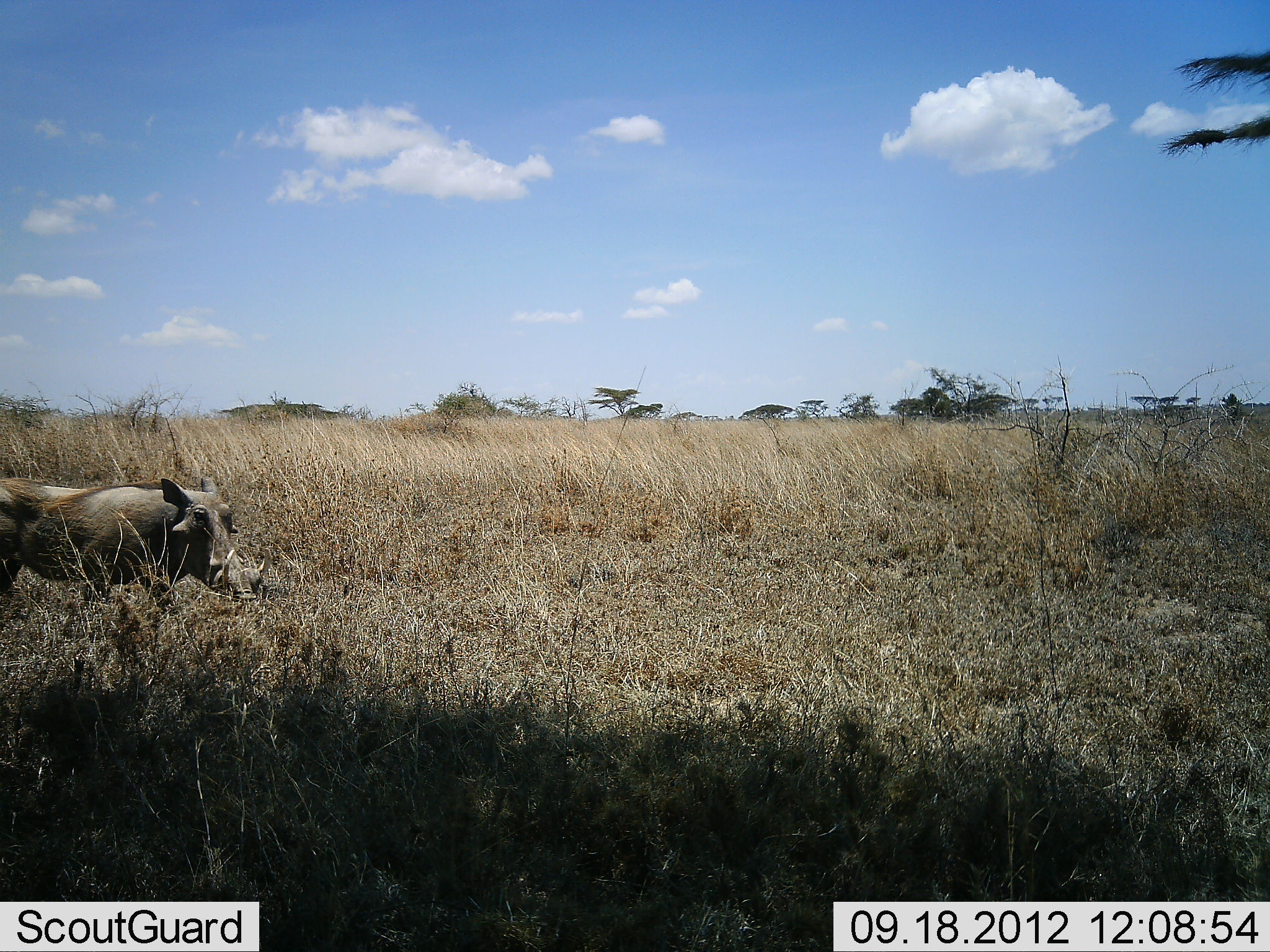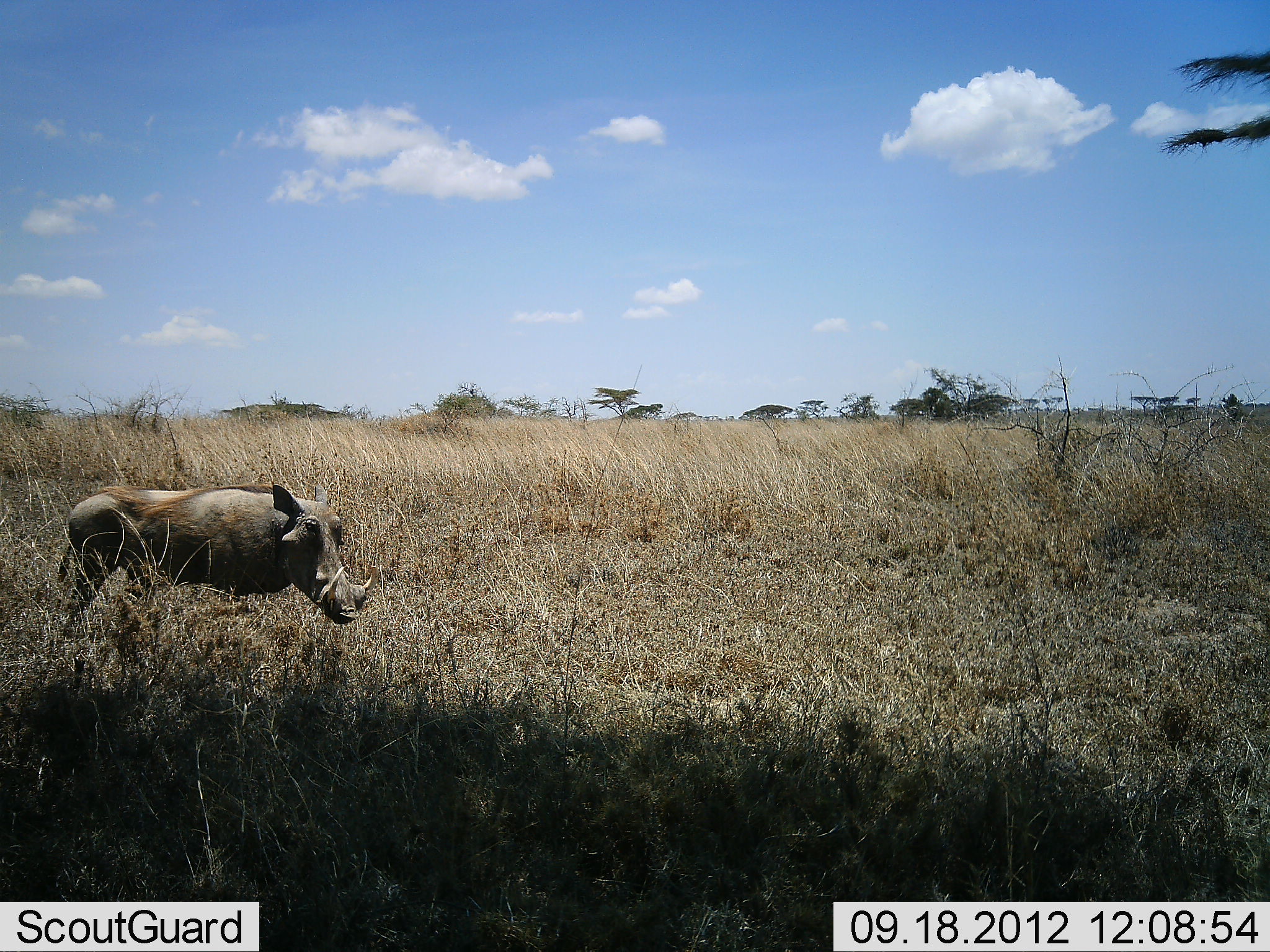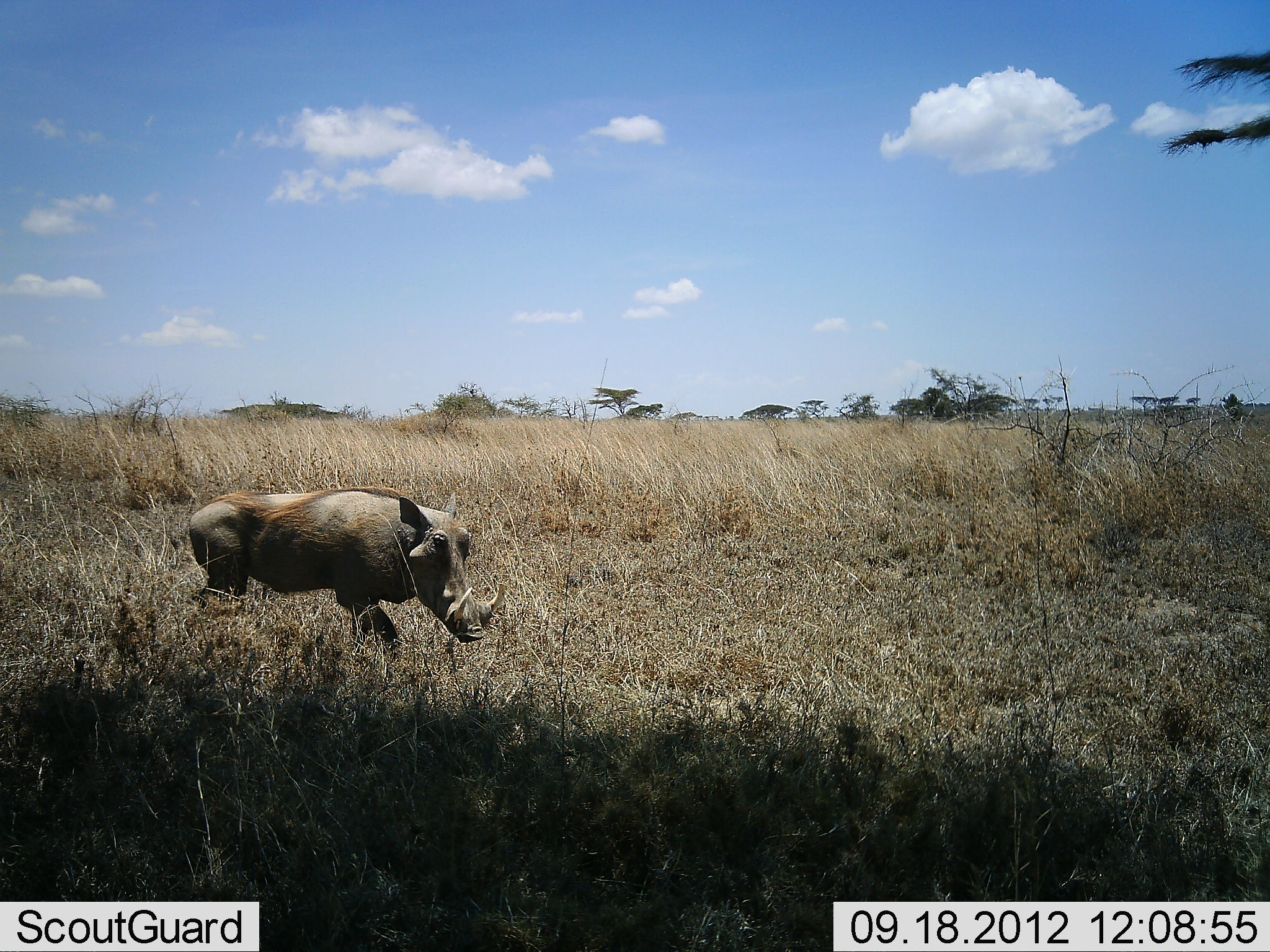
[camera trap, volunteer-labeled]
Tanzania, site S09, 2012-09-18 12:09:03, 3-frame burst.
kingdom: Animalia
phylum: Chordata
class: Mammalia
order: Artiodactyla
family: Suidae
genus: Phacochoerus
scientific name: Phacochoerus africanus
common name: warthog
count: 1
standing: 10%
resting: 0%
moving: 90%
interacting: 0%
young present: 0%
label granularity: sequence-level